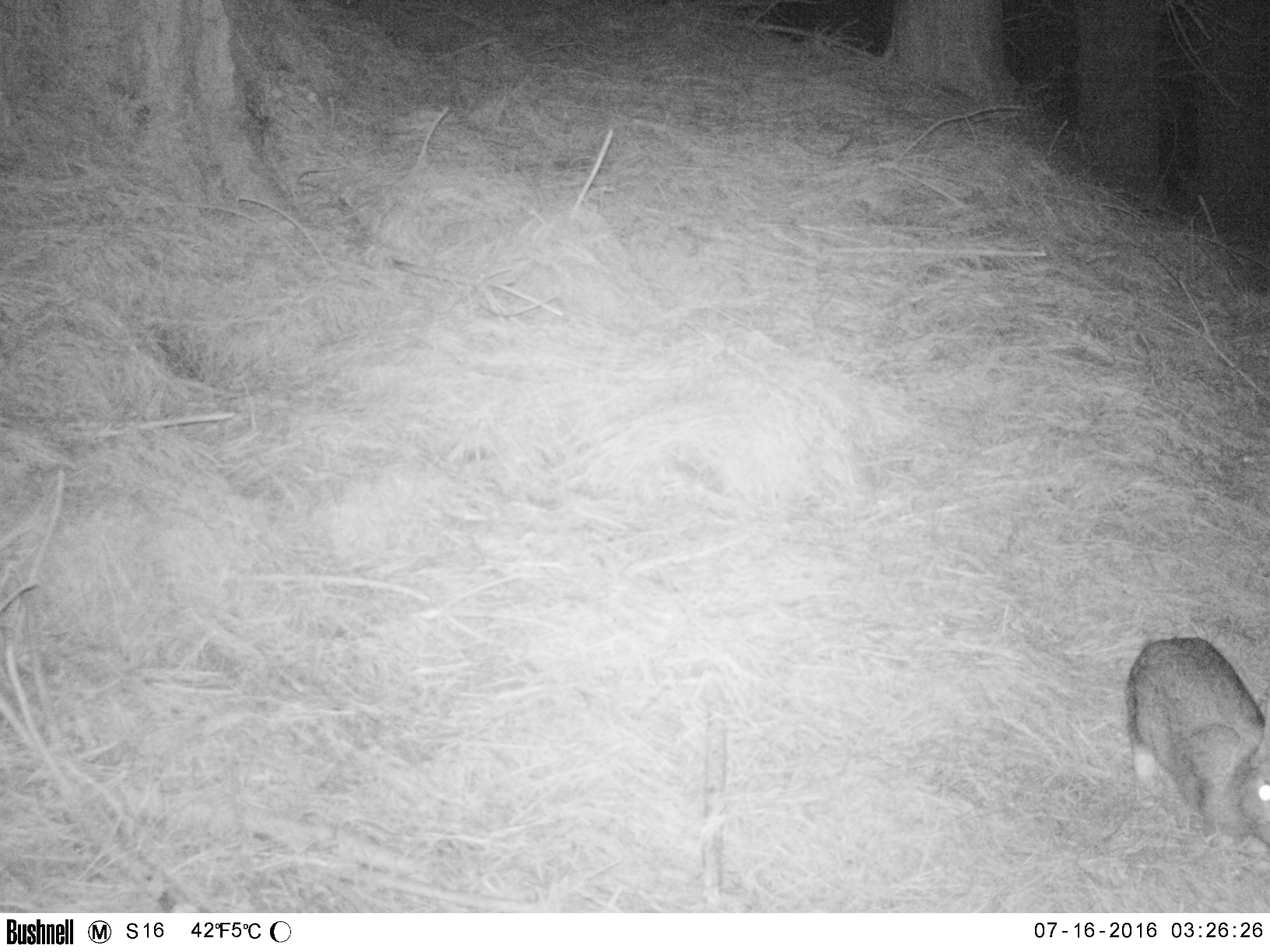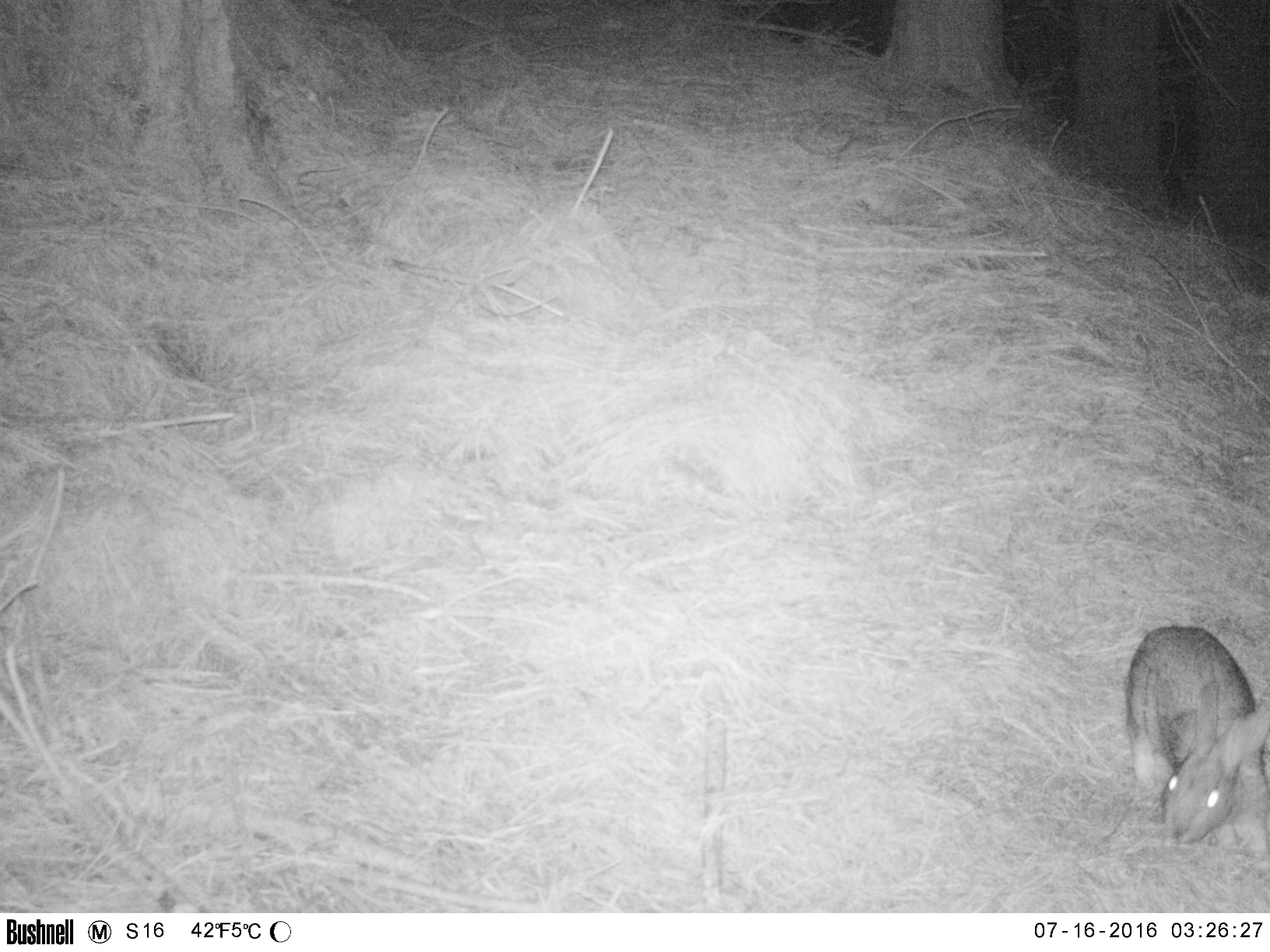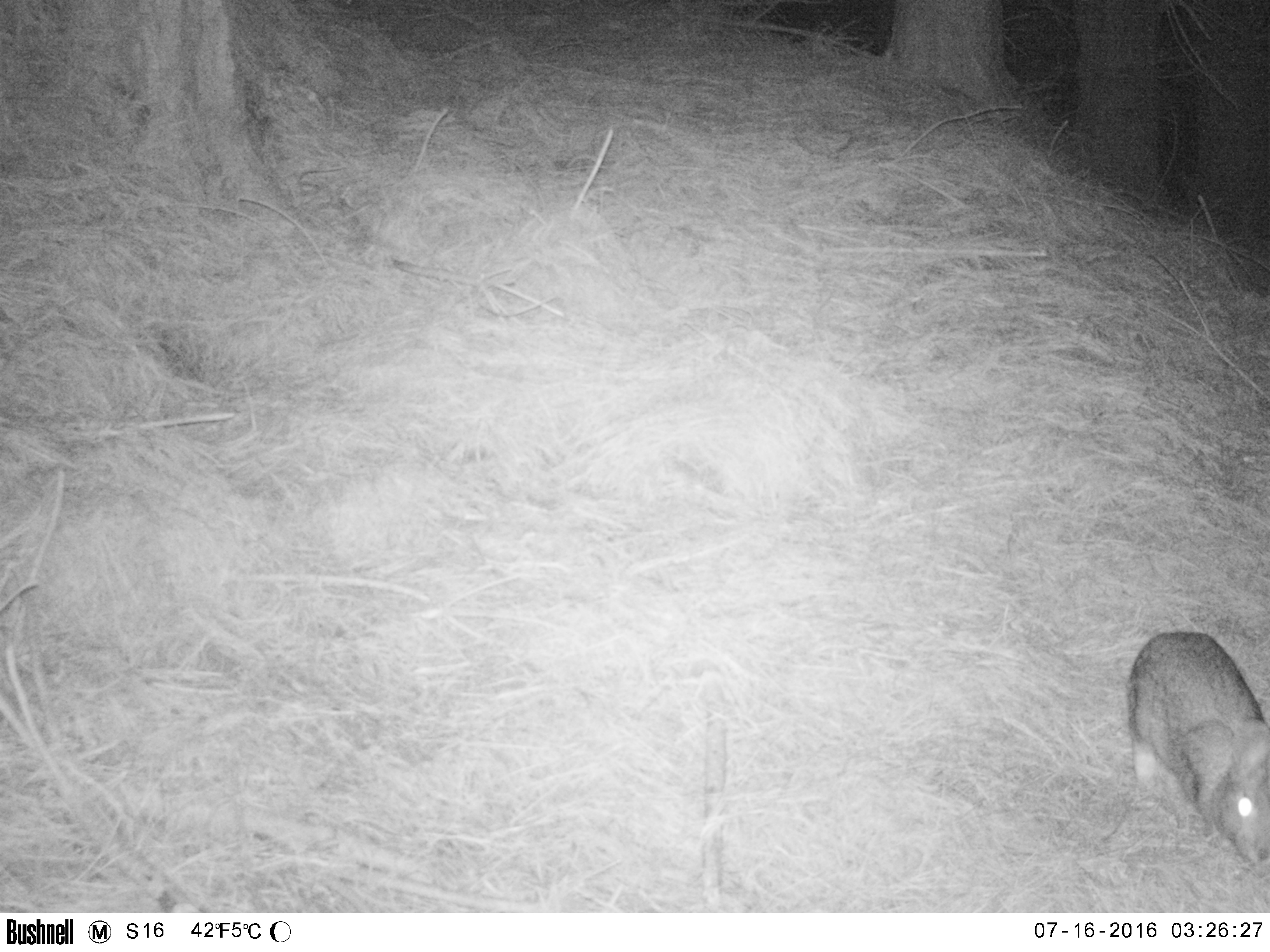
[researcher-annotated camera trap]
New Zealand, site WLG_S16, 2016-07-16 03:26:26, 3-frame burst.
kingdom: Animalia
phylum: Chordata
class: Mammalia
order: Lagomorpha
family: Leporidae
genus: Oryctolagus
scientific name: Oryctolagus cuniculus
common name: european rabbit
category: rabbit